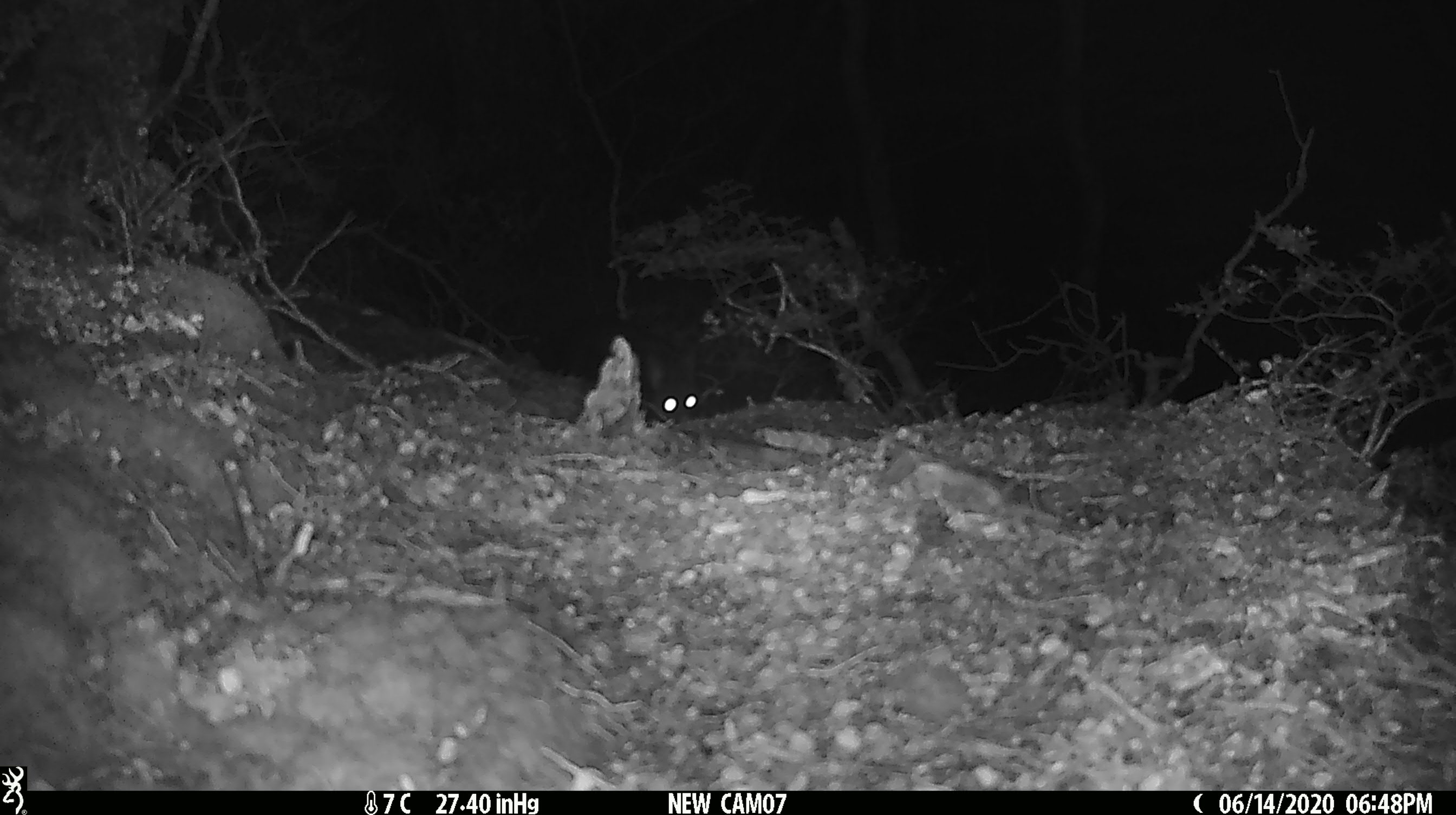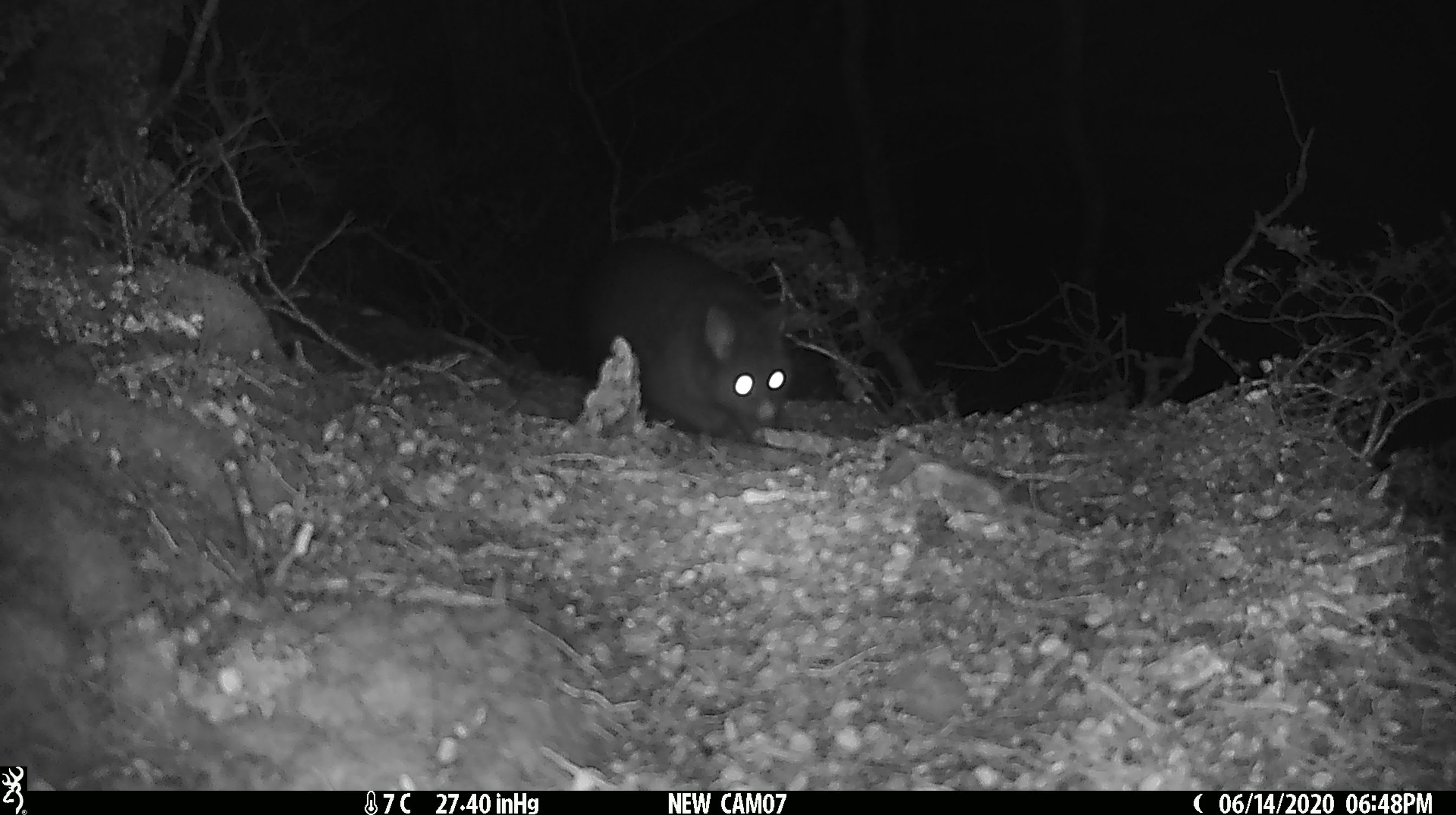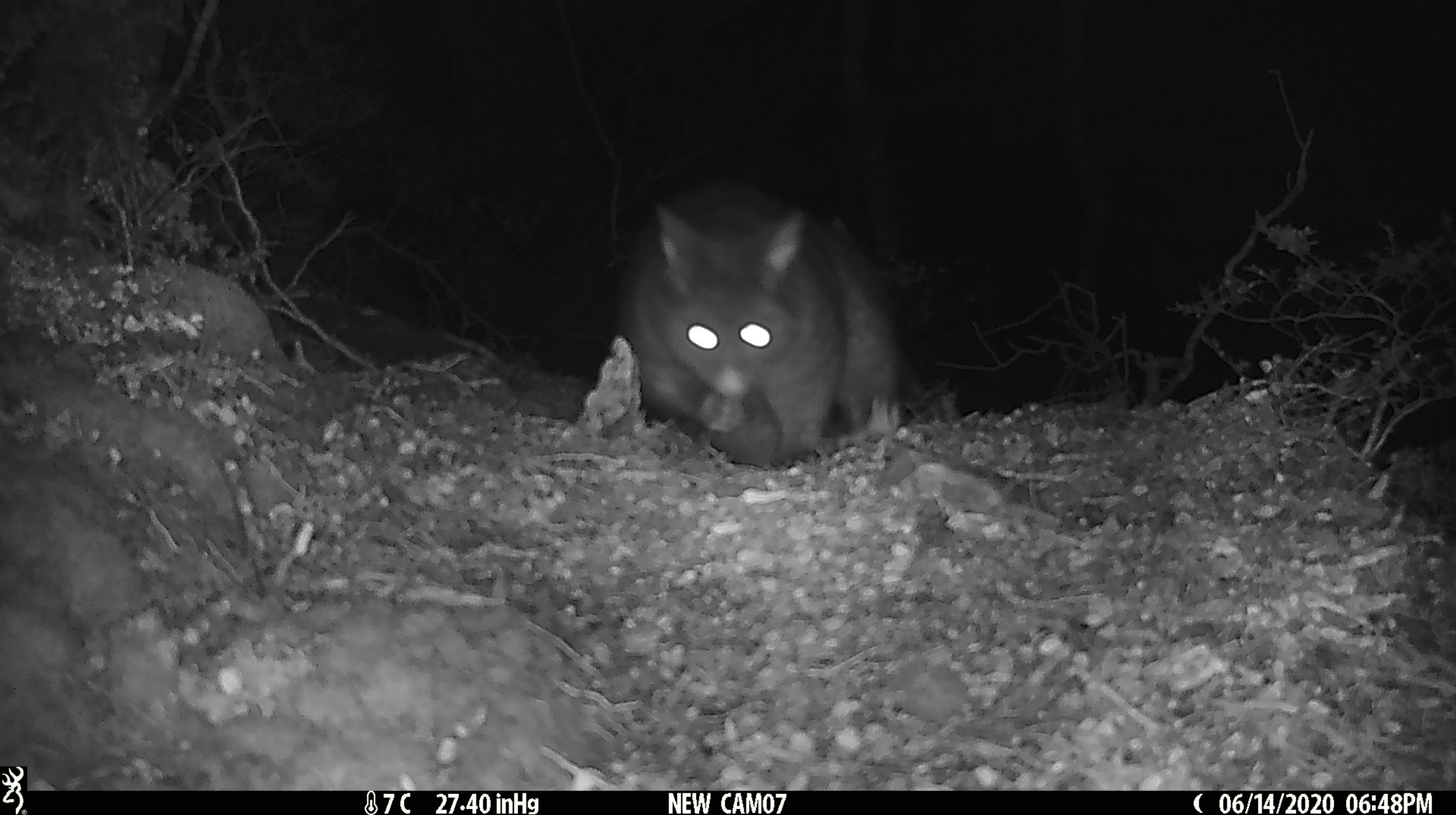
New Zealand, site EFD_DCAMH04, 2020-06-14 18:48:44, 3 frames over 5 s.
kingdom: Animalia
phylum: Chordata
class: Mammalia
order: Diprotodontia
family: Phalangeridae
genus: Trichosurus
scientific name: Trichosurus vulpecula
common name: common brushtail possum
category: possum